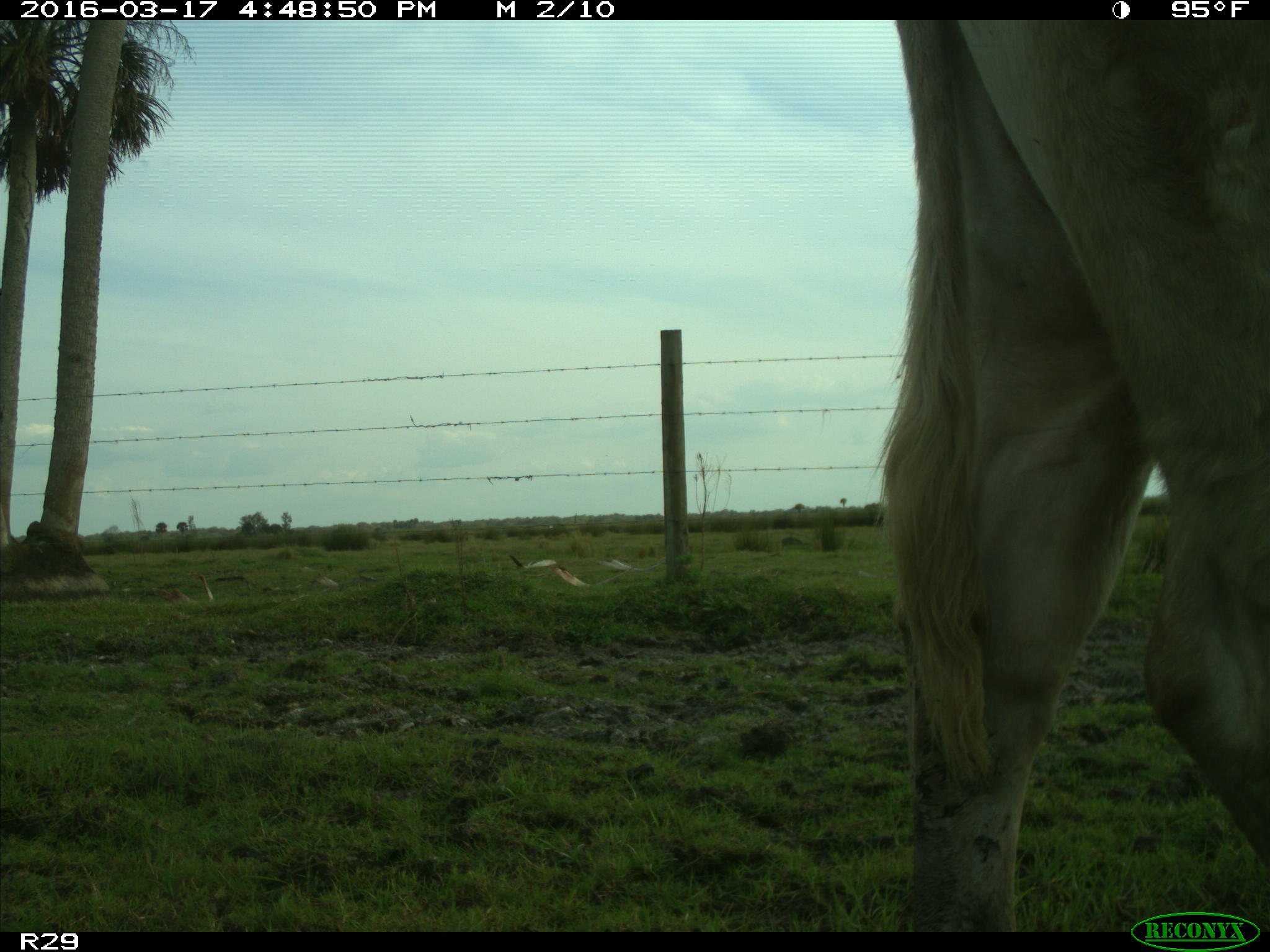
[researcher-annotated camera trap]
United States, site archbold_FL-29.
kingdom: Animalia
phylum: Chordata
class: Mammalia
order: Artiodactyla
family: Bovidae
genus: Bos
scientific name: Bos taurus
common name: domestic cow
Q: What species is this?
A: Bos taurus (domestic cow).